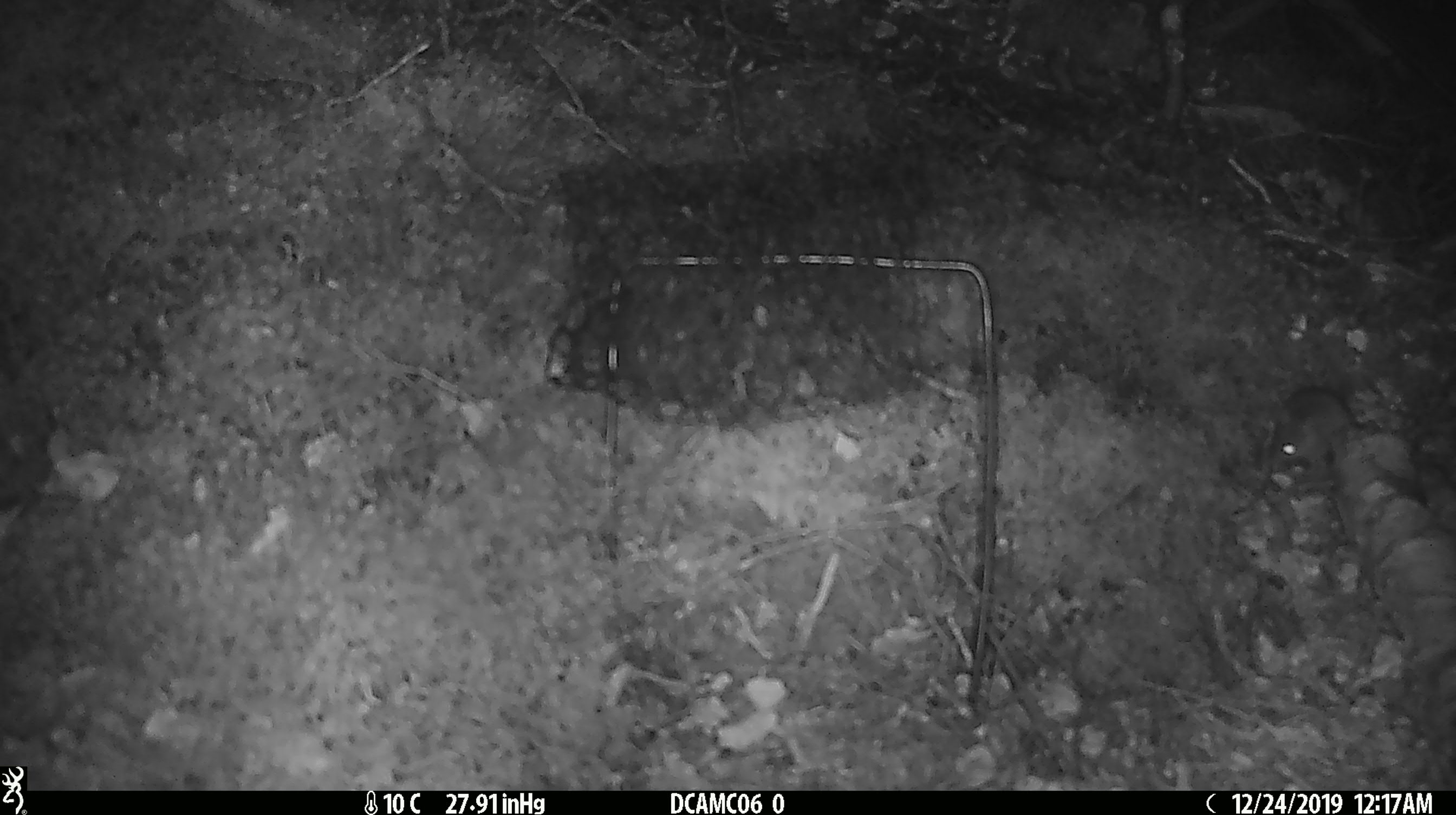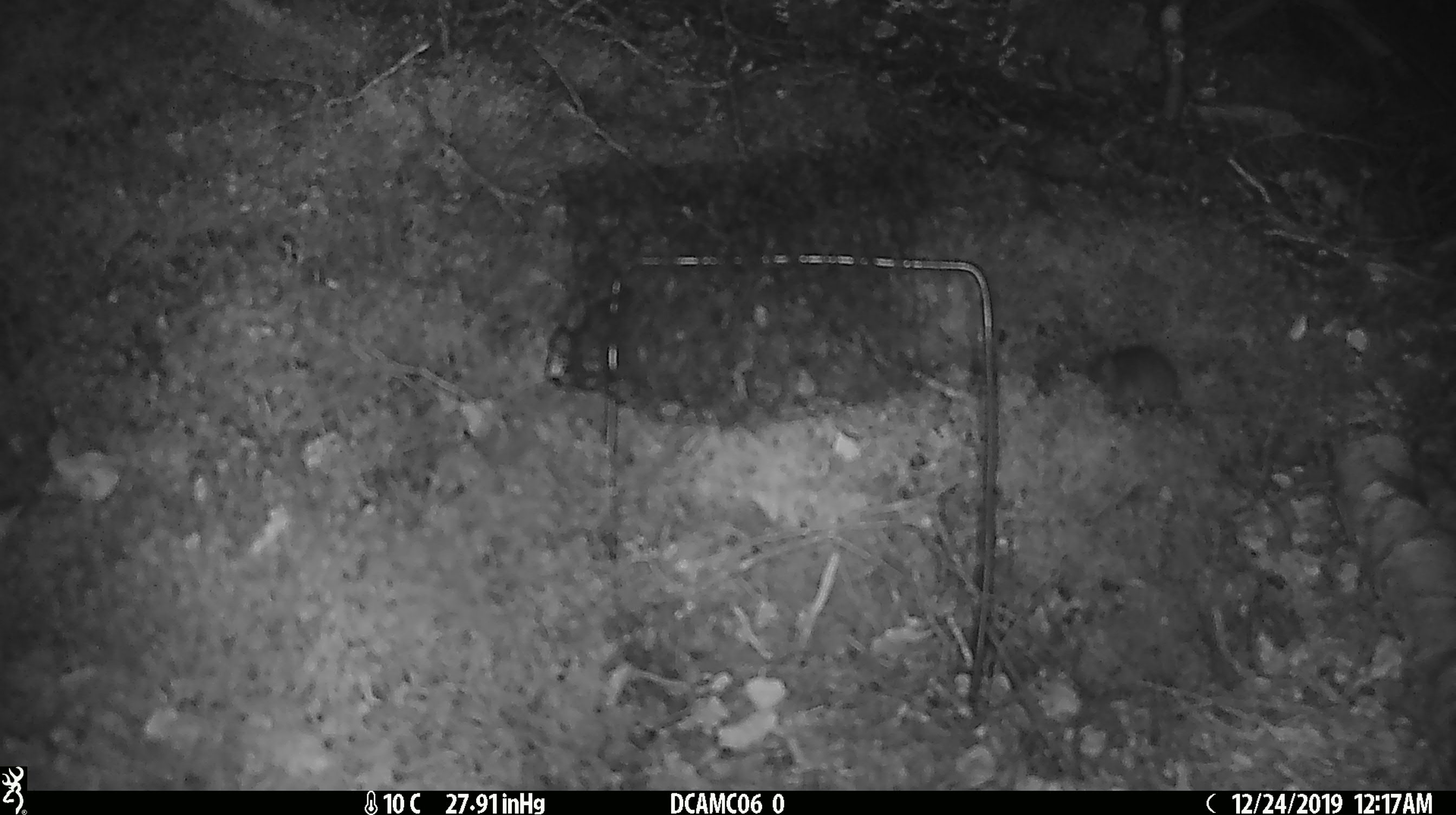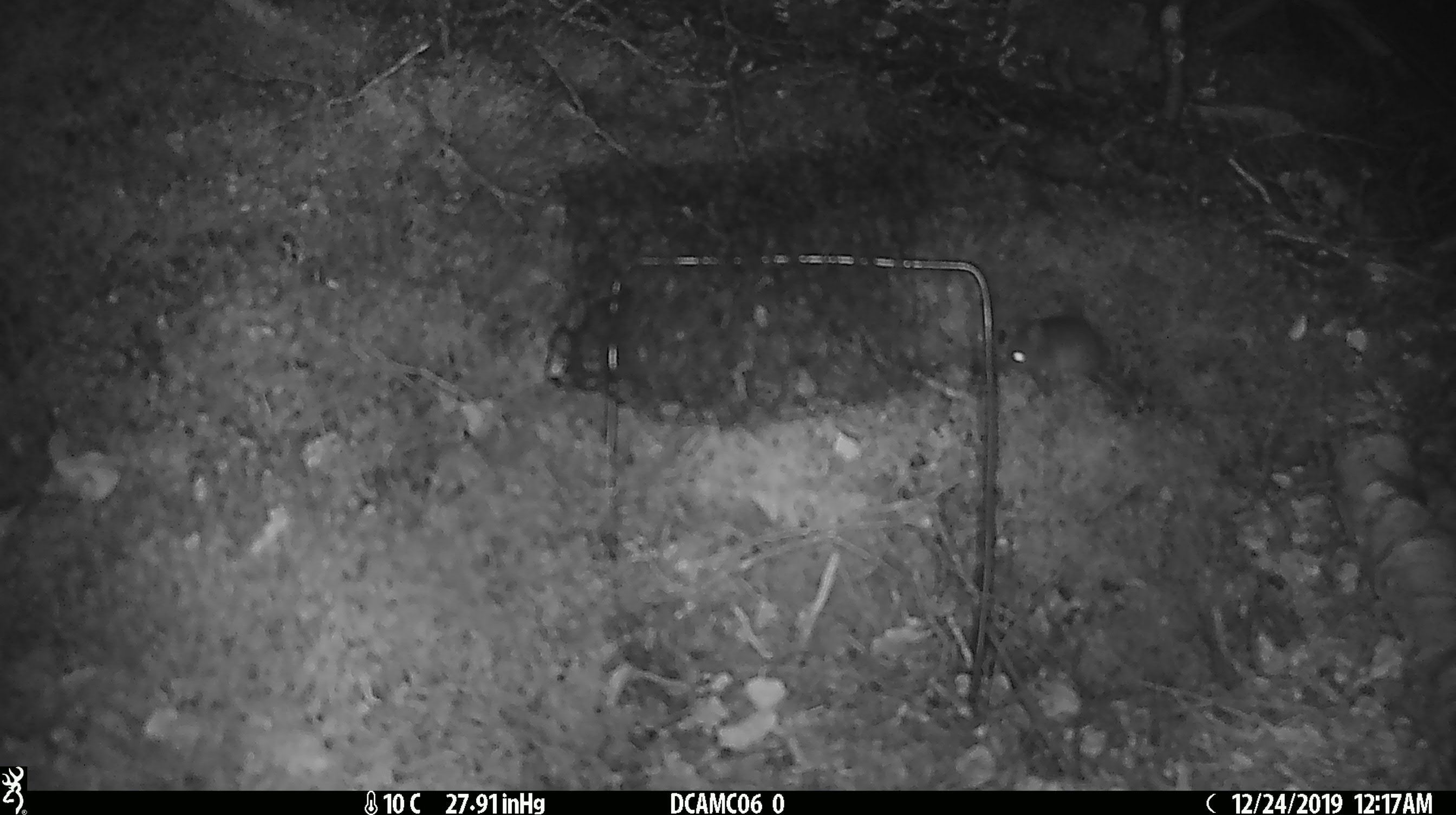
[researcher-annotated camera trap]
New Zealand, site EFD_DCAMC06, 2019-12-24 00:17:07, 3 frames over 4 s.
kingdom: Animalia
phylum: Chordata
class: Mammalia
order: Rodentia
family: Muridae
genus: Mus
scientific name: Mus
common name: mouse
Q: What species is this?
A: Mouse (Mus).